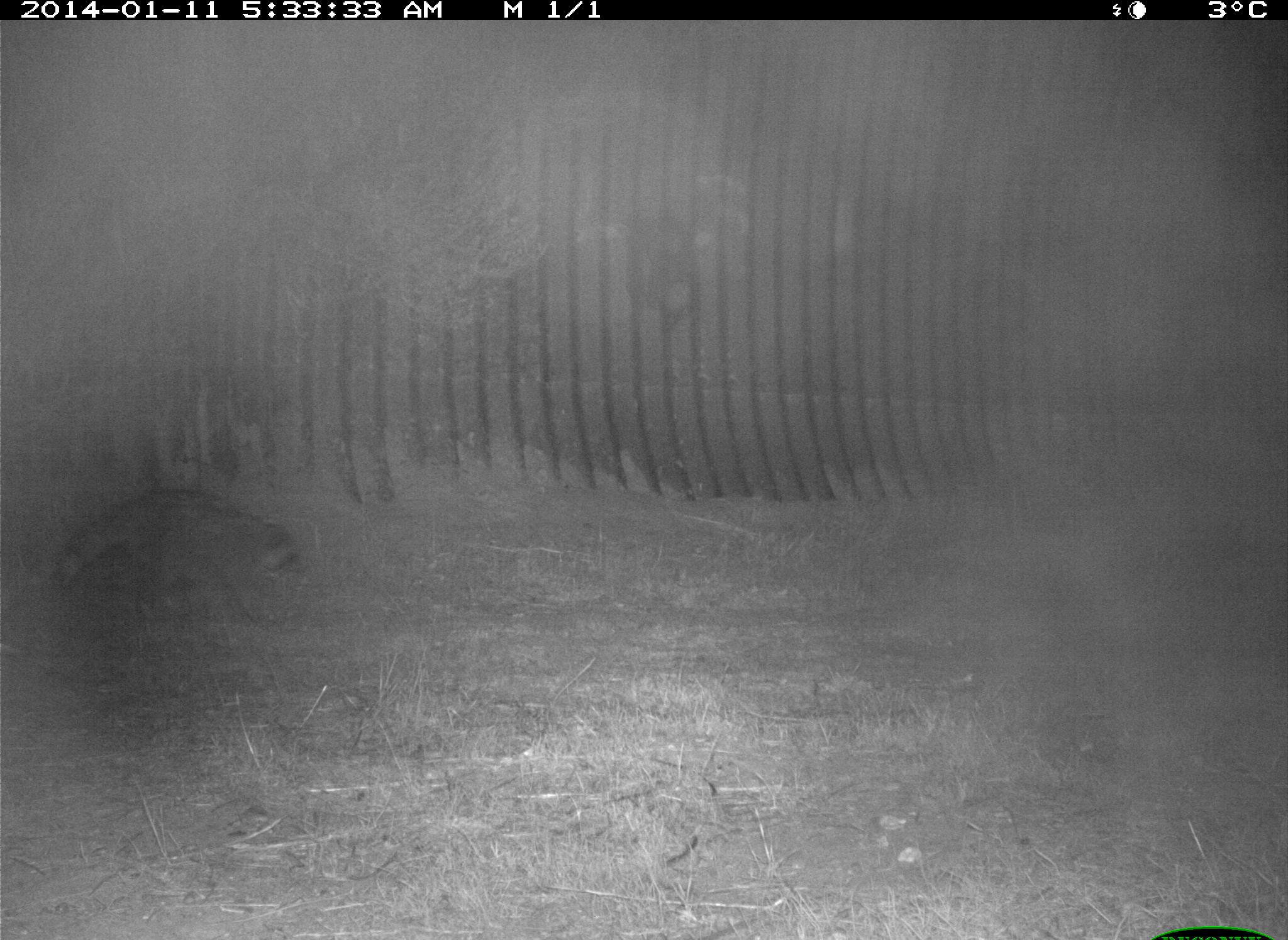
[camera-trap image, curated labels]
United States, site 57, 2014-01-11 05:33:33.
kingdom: Animalia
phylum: Chordata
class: Mammalia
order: Carnivora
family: Procyonidae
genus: Procyon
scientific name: Procyon lotor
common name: raccoon